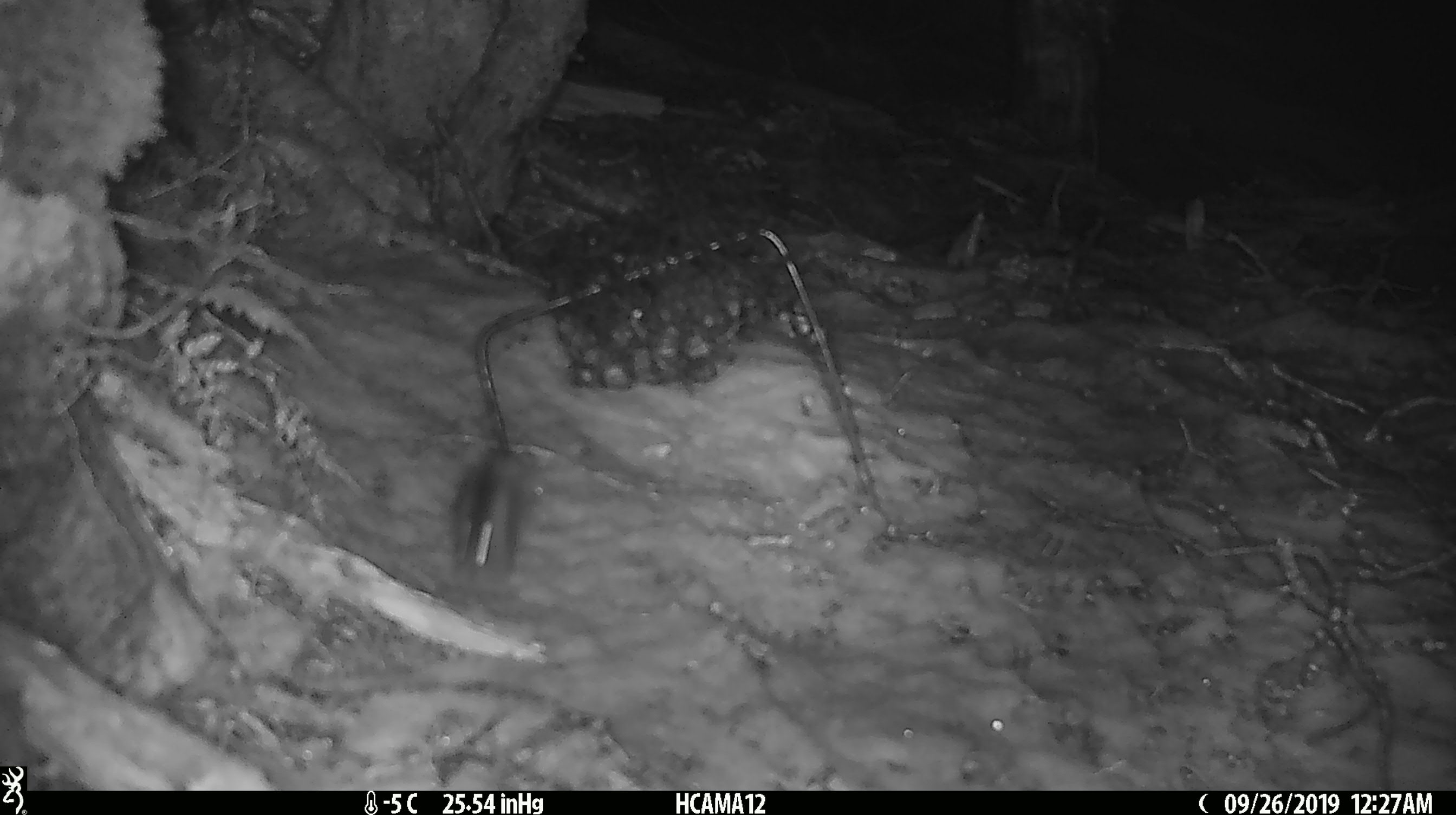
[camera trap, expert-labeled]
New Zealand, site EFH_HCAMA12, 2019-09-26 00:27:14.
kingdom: Animalia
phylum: Chordata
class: Mammalia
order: Rodentia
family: Muridae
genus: Mus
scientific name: Mus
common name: mouse